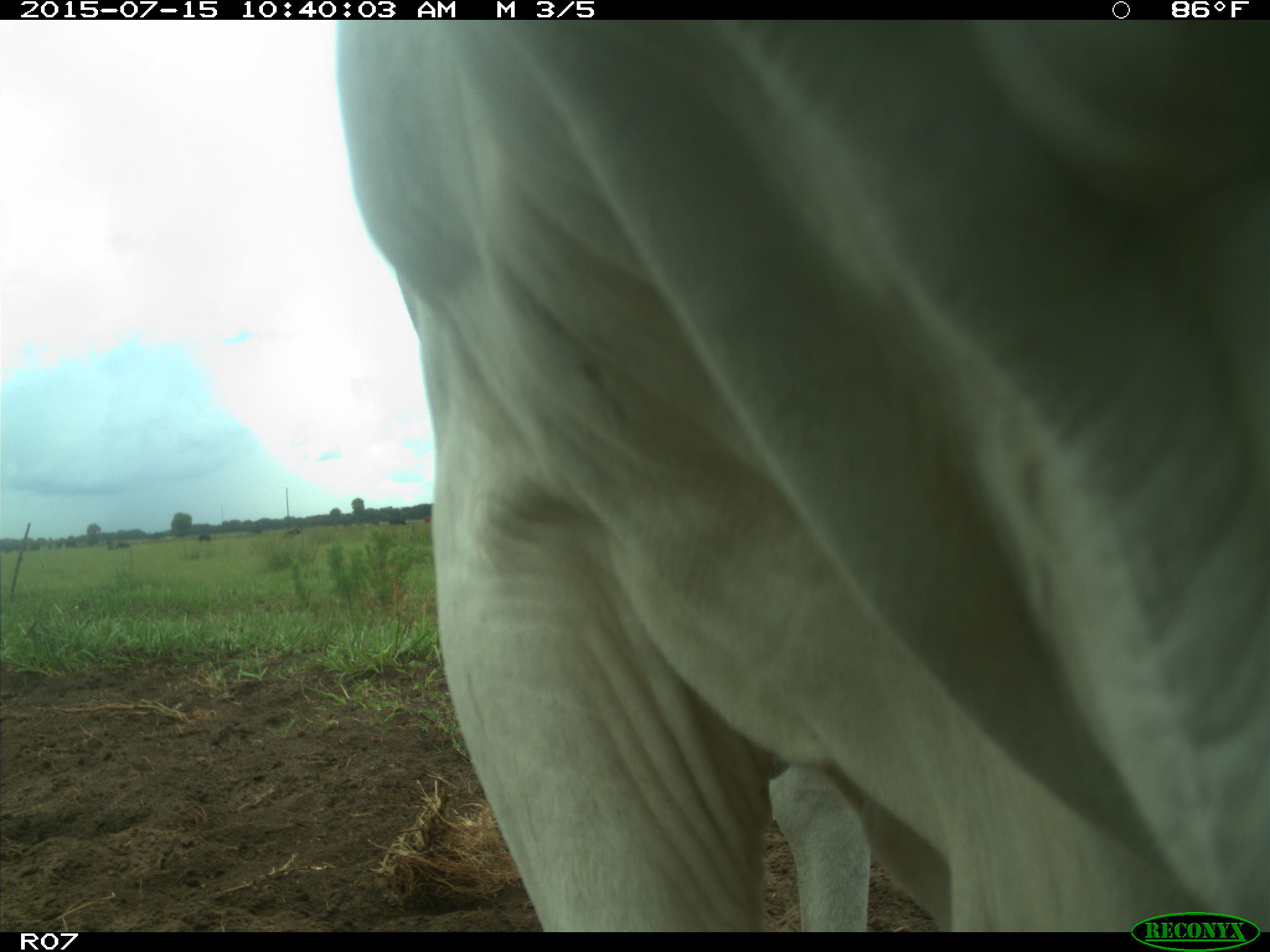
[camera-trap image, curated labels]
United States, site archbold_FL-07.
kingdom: Animalia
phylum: Chordata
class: Mammalia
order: Artiodactyla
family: Bovidae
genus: Bos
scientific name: Bos taurus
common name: domestic cow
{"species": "Bos taurus (domestic cow)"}